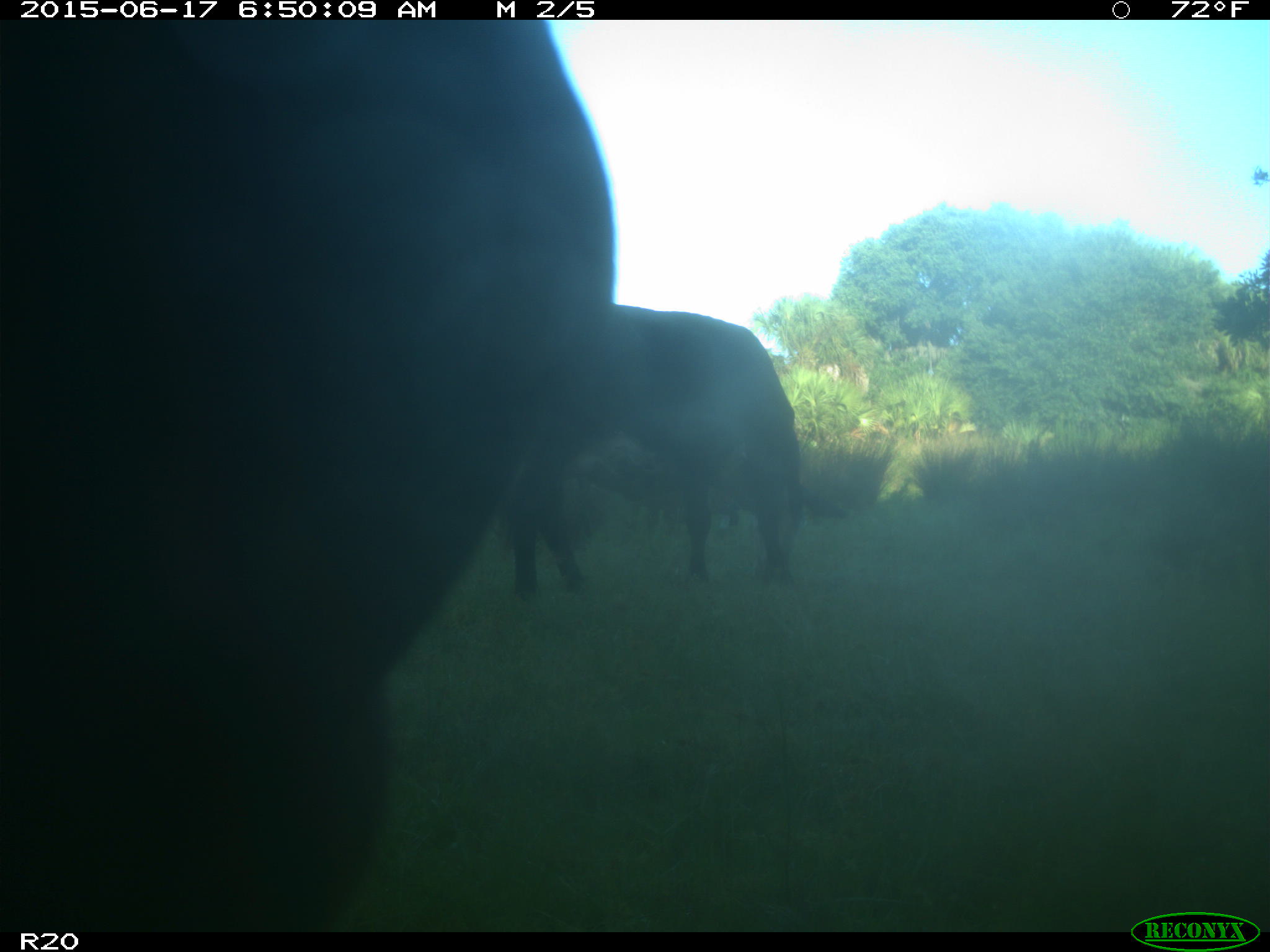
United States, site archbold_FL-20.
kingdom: Animalia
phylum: Chordata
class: Mammalia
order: Artiodactyla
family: Bovidae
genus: Bos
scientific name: Bos taurus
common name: domestic cow